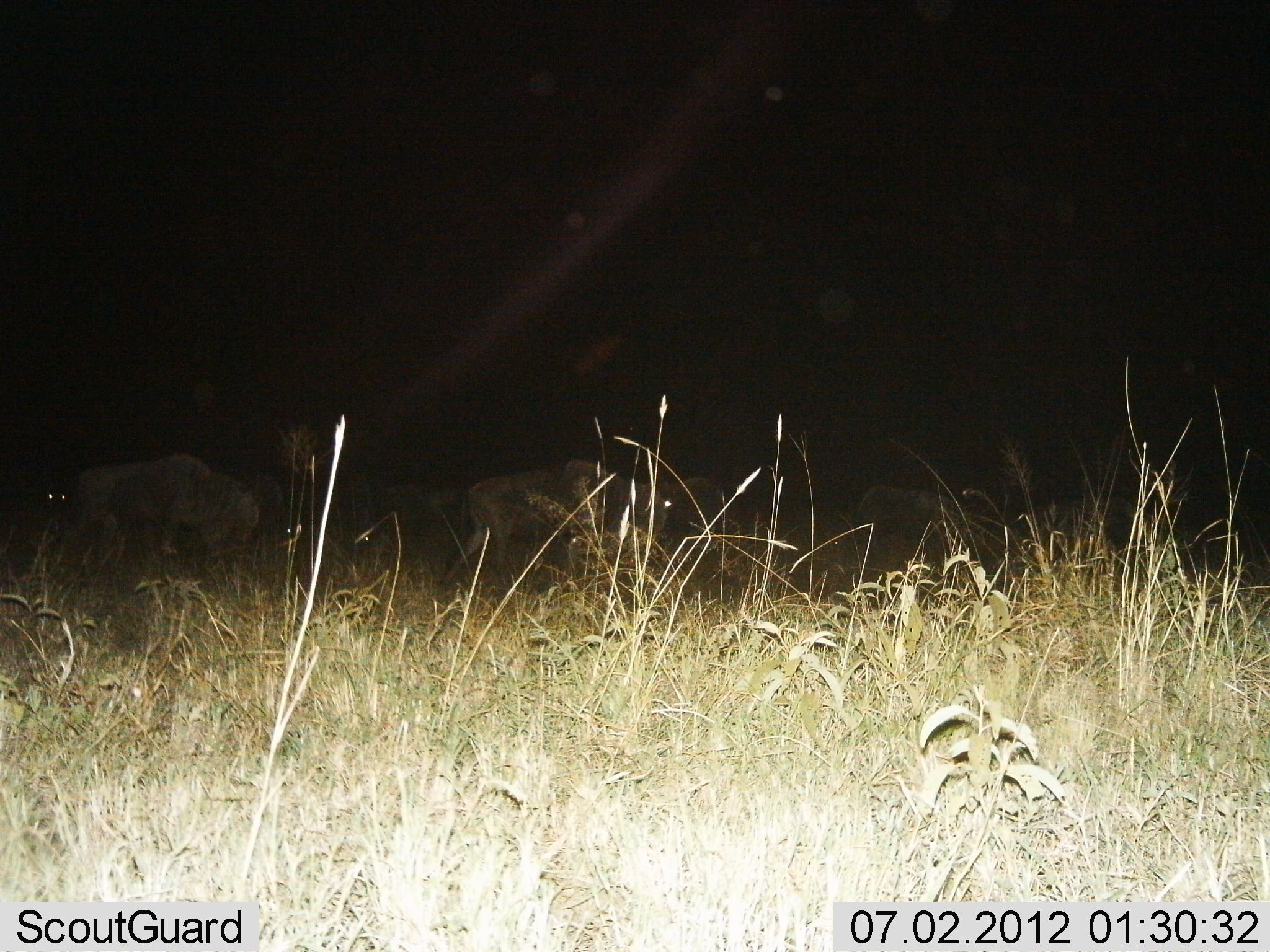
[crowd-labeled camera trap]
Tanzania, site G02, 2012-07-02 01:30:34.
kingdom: Animalia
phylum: Chordata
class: Mammalia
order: Artiodactyla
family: Bovidae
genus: Connochaetes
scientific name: Connochaetes taurinus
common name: blue wildebeest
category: wildebeest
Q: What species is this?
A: Wildebeest (blue wildebeest) (Connochaetes taurinus).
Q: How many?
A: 6.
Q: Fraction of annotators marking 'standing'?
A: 40%.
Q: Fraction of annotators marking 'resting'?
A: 0%.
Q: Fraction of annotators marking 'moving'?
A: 60%.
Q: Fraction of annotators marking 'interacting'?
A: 0%.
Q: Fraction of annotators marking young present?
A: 0%.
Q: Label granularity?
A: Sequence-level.